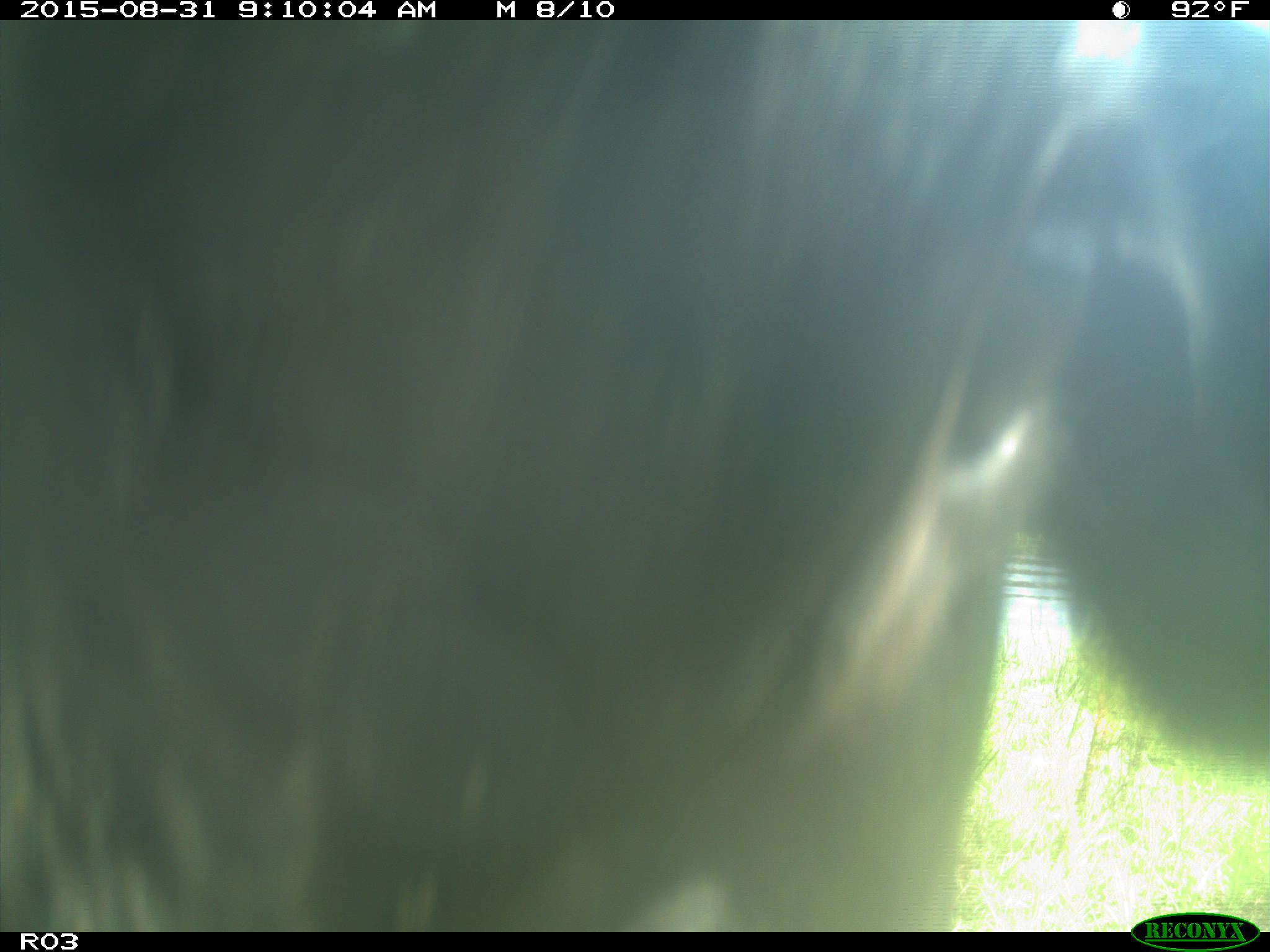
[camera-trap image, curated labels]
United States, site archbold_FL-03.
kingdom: Animalia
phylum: Chordata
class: Mammalia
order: Artiodactyla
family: Bovidae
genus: Bos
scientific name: Bos taurus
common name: domestic cow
Bos taurus (domestic cow).